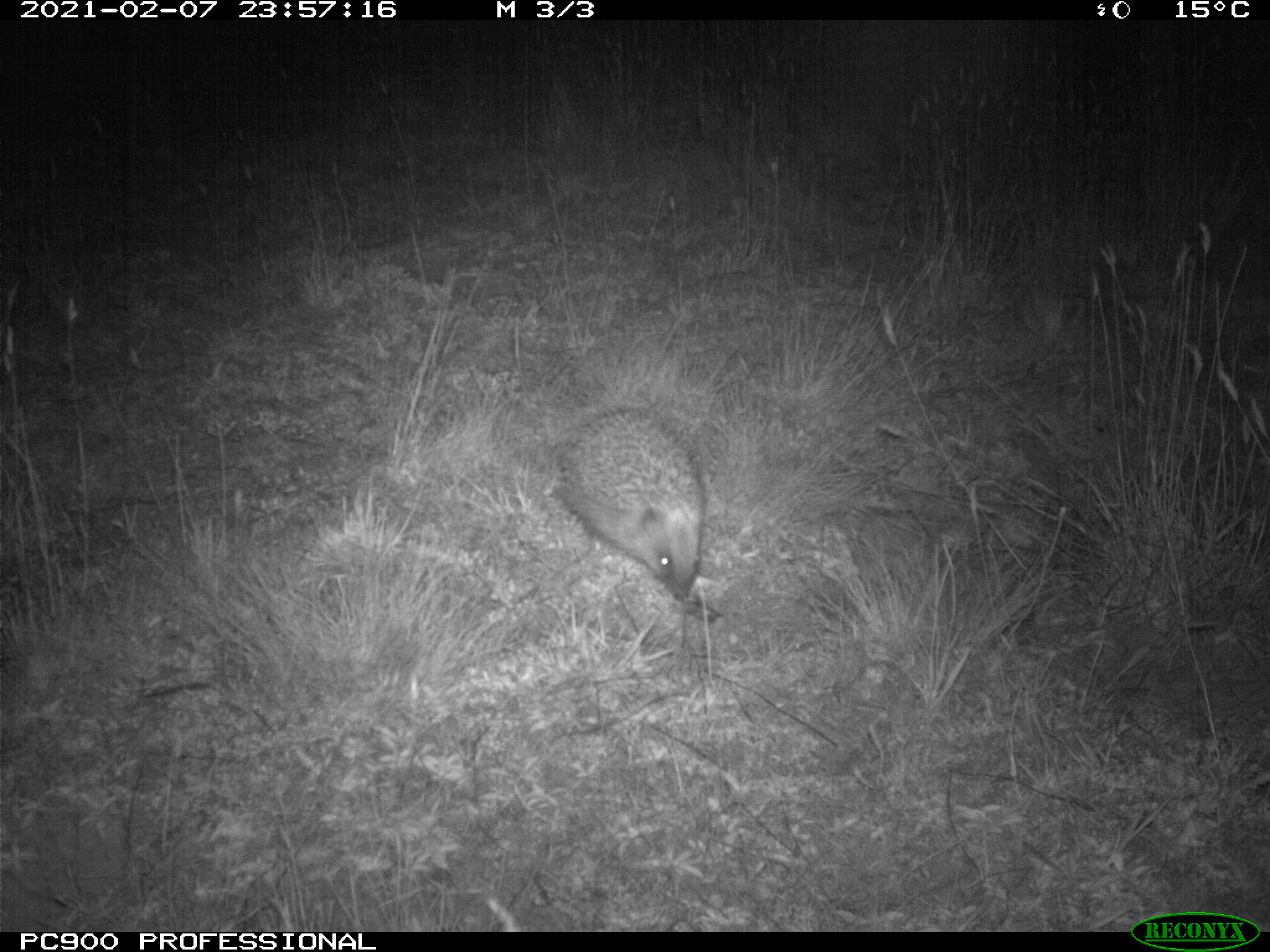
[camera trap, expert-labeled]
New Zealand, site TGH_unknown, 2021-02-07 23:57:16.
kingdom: Animalia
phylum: Chordata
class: Mammalia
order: Eulipotyphla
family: Erinaceidae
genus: Erinaceus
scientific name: Erinaceus europaeus europaeus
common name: european hedgehog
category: hedgehog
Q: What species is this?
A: Hedgehog (european hedgehog) (Erinaceus europaeus europaeus).